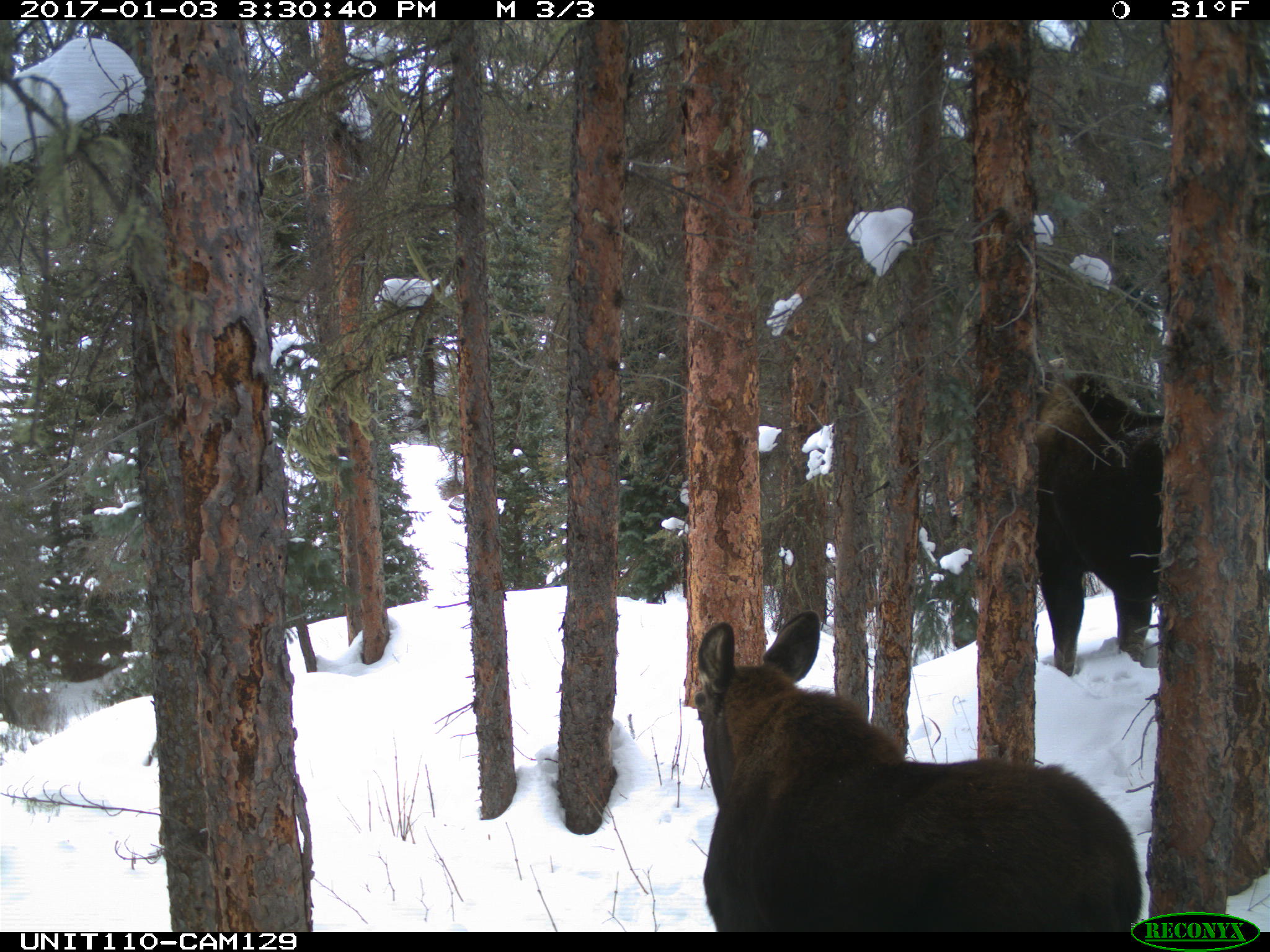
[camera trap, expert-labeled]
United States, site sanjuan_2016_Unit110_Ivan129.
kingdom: Animalia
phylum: Chordata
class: Mammalia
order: Artiodactyla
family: Cervidae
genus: Alces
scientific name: Alces alces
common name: moose